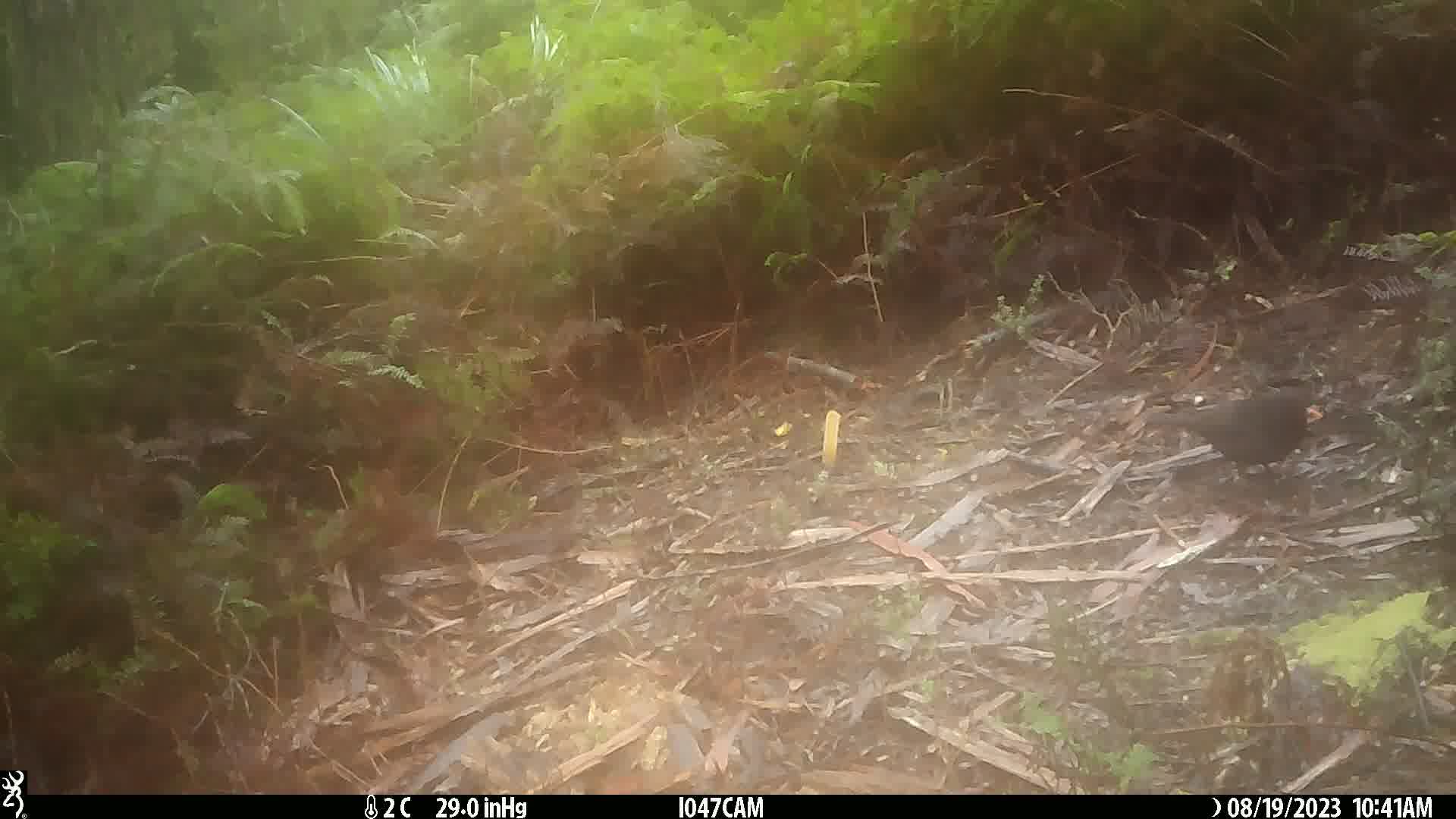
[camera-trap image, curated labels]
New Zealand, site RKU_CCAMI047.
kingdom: Animalia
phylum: Chordata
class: Aves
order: Passeriformes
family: Turdidae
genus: Turdus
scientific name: Turdus merula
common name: eurasian blackbird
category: blackbird